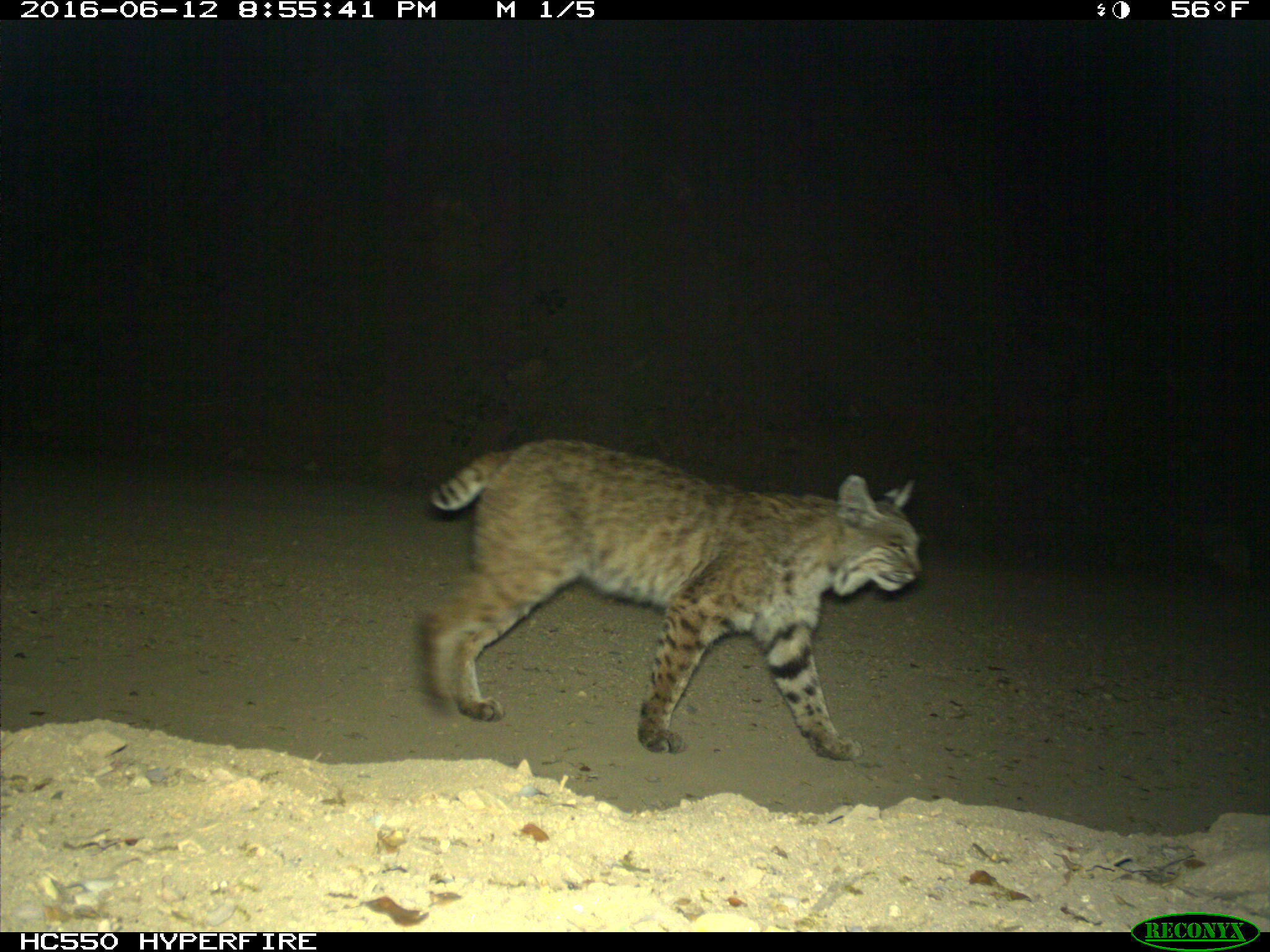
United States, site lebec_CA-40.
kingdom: Animalia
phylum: Chordata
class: Mammalia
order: Carnivora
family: Felidae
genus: Lynx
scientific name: Lynx rufus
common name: bobcat